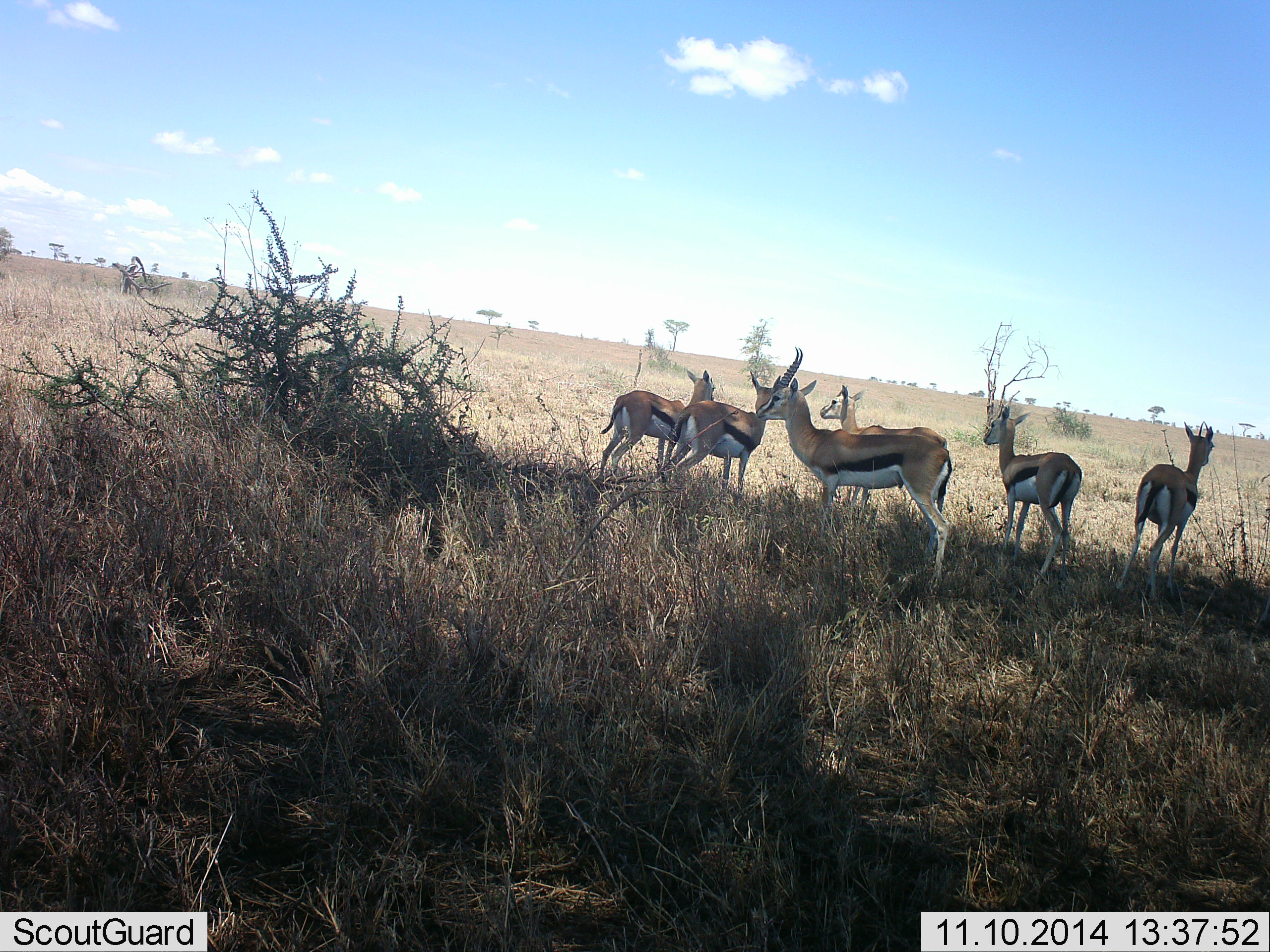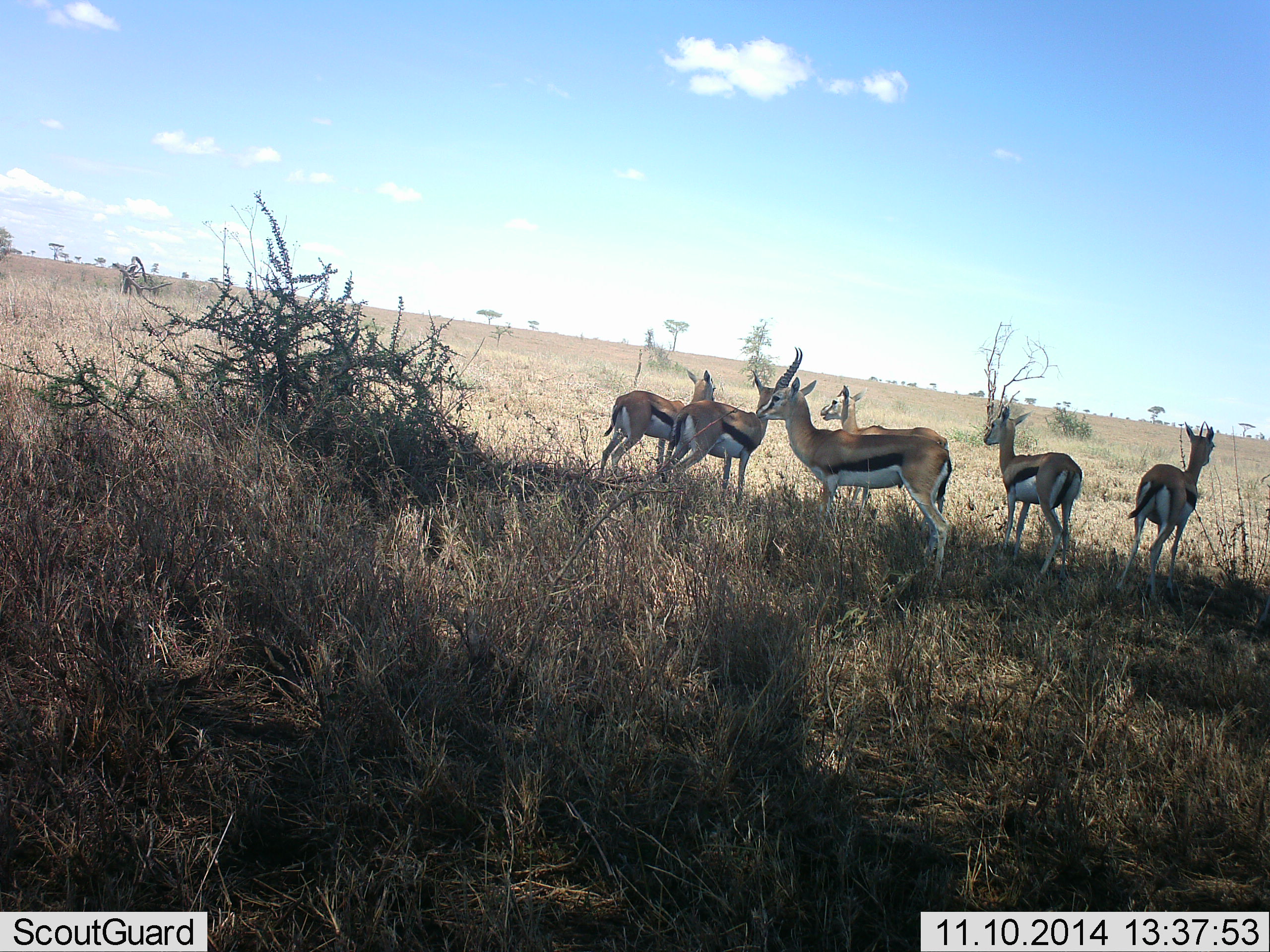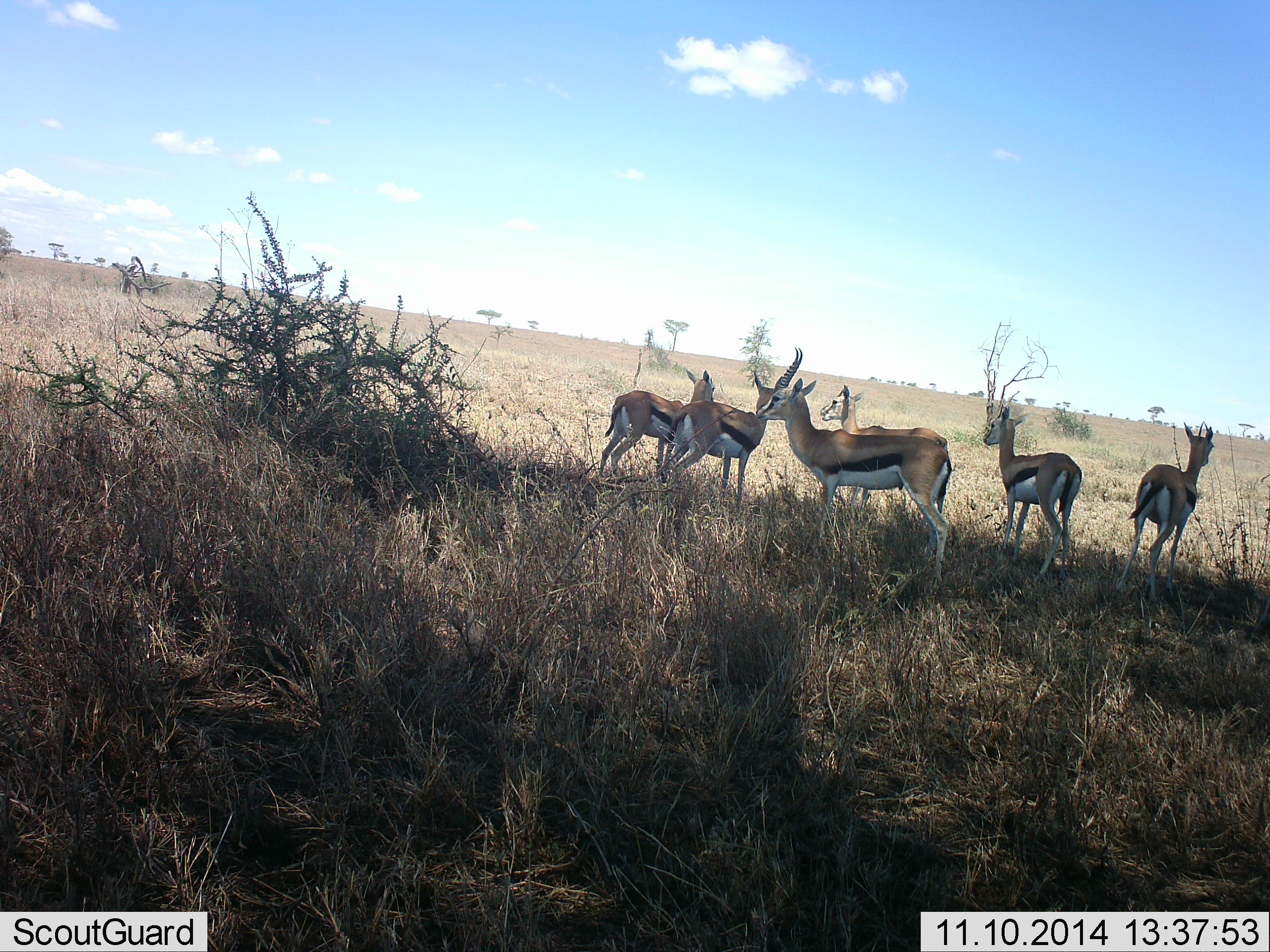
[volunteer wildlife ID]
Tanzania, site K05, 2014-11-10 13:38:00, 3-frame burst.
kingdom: Animalia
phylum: Chordata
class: Mammalia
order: Artiodactyla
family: Bovidae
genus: Eudorcas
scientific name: Eudorcas thomsonii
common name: thomson's gazelle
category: gazellethomsons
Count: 6.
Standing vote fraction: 90%.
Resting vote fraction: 10%.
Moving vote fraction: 0%.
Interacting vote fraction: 0%.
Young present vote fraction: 0%.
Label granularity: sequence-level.